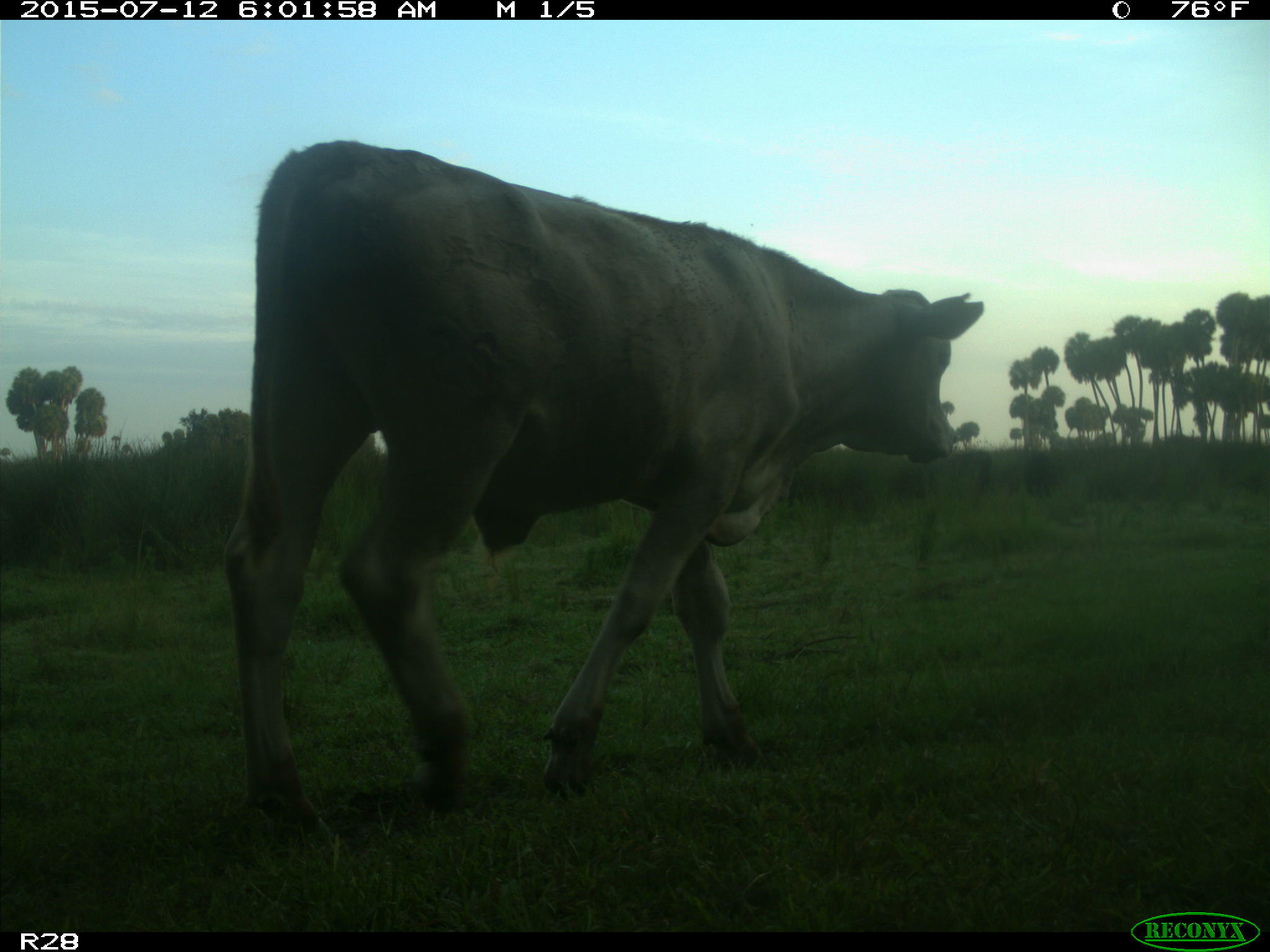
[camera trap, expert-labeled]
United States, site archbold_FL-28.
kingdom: Animalia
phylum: Chordata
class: Mammalia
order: Artiodactyla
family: Bovidae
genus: Bos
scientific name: Bos taurus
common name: domestic cow